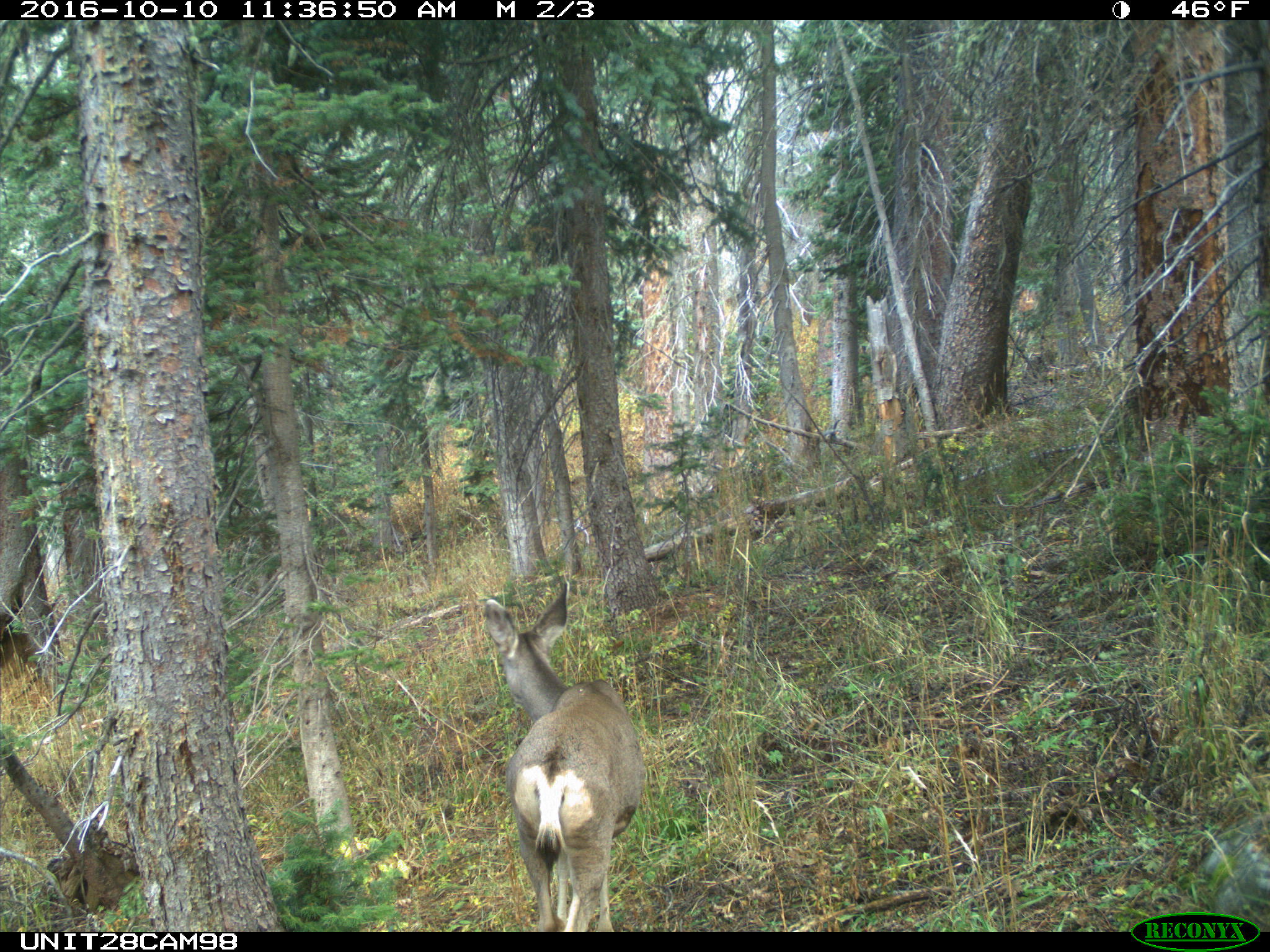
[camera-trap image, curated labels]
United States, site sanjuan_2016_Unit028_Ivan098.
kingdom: Animalia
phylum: Chordata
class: Mammalia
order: Artiodactyla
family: Cervidae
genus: Odocoileus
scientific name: Odocoileus hemionus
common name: mule deer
Odocoileus hemionus (mule deer).